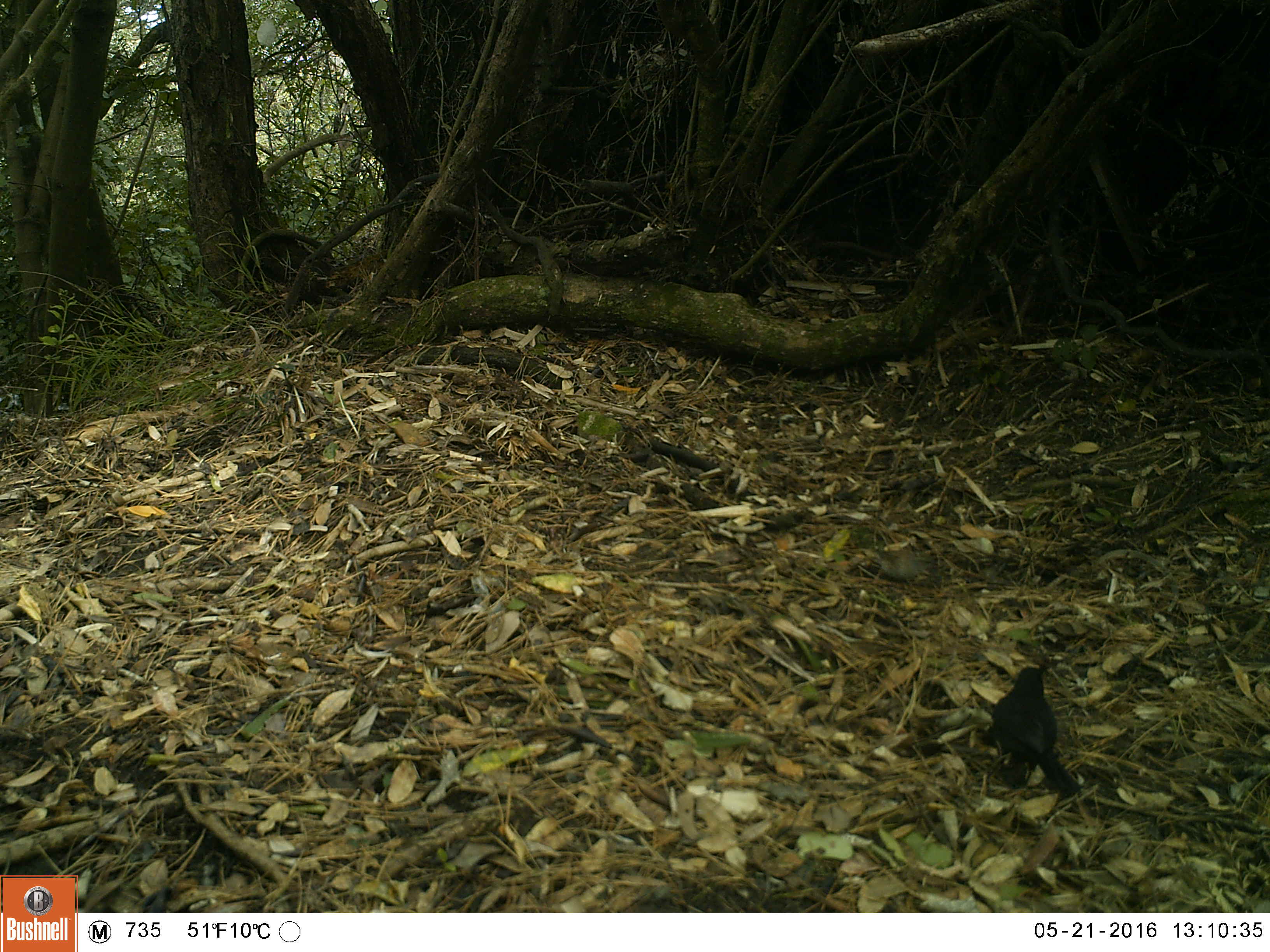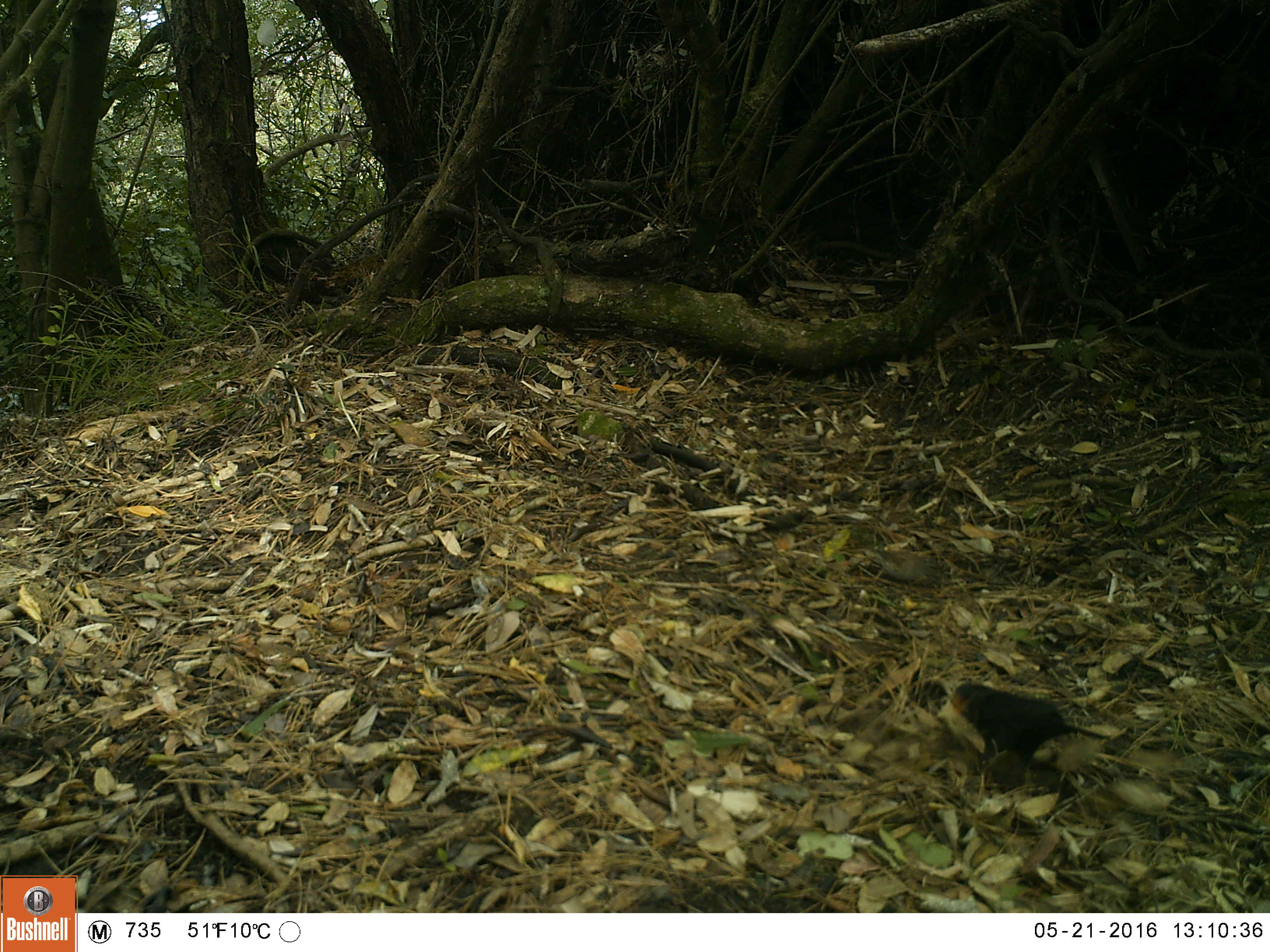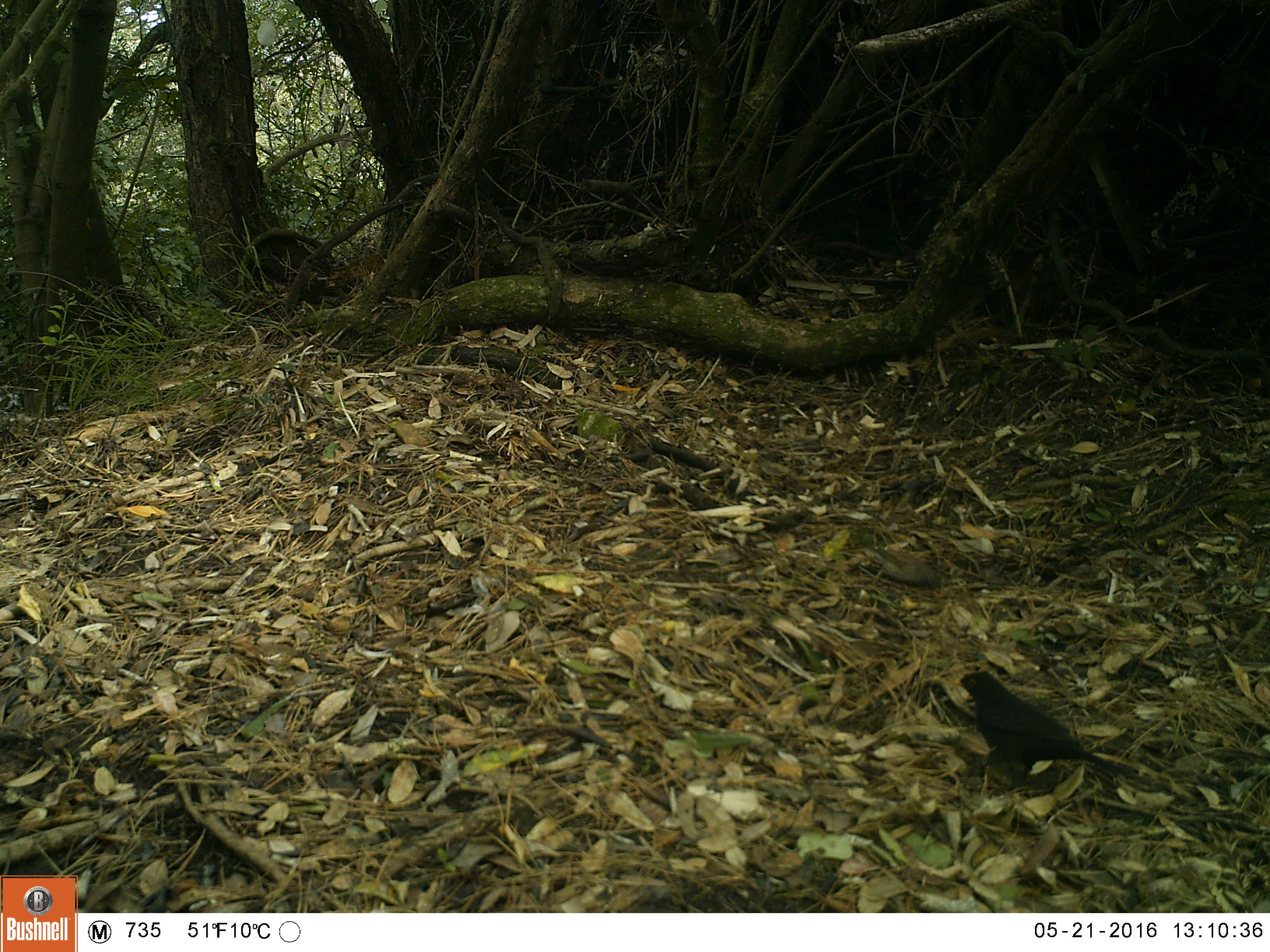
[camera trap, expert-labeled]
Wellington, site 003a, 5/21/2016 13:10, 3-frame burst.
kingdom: Animalia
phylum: Chordata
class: Aves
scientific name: Aves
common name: bird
Bird (Aves).